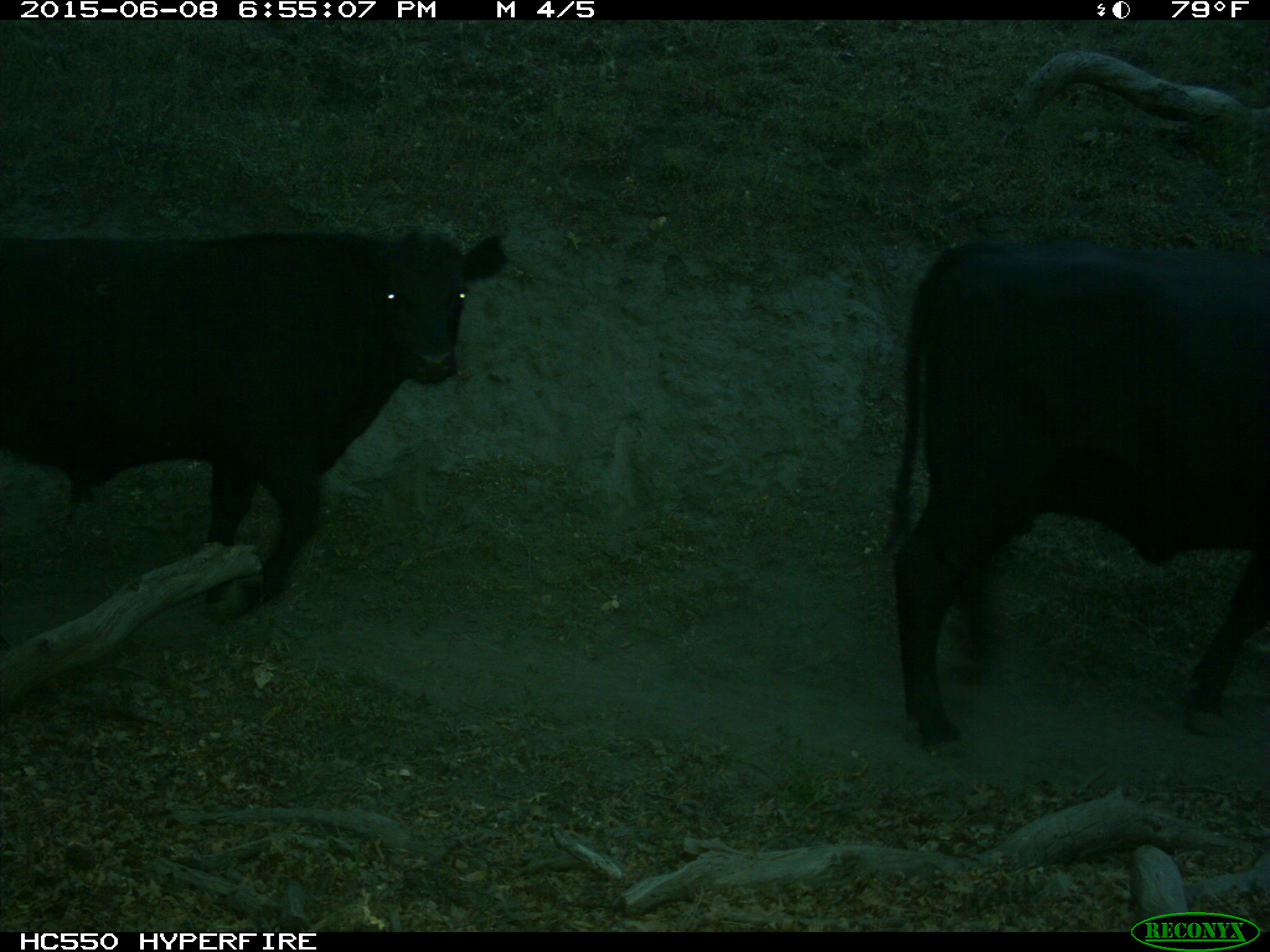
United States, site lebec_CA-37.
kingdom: Animalia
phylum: Chordata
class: Mammalia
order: Artiodactyla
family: Bovidae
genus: Bos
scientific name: Bos taurus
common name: domestic cow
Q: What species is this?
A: Bos taurus (domestic cow).